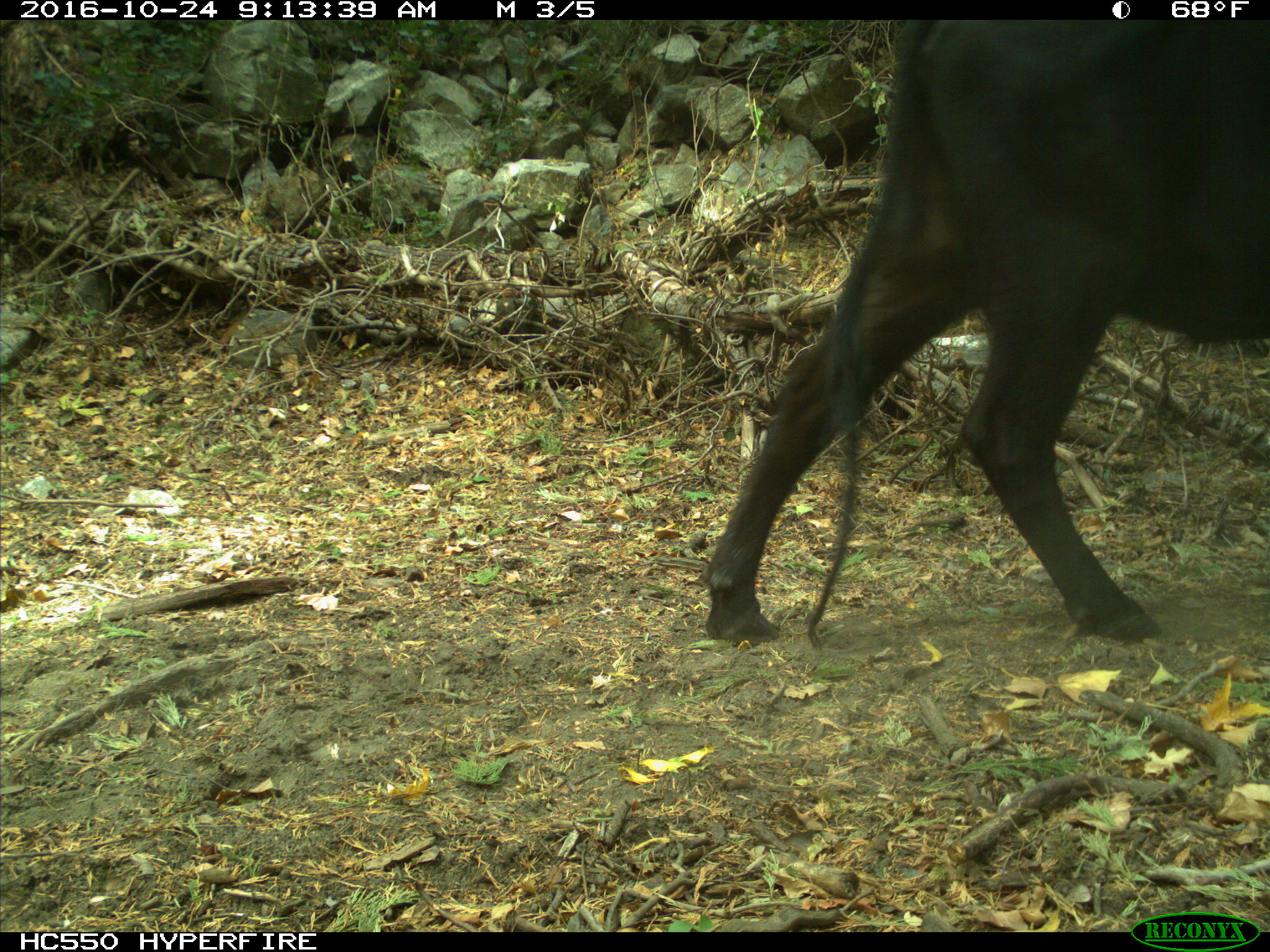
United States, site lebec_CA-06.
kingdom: Animalia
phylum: Chordata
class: Mammalia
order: Artiodactyla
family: Bovidae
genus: Bos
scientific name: Bos taurus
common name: domestic cow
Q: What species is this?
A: Bos taurus (domestic cow).